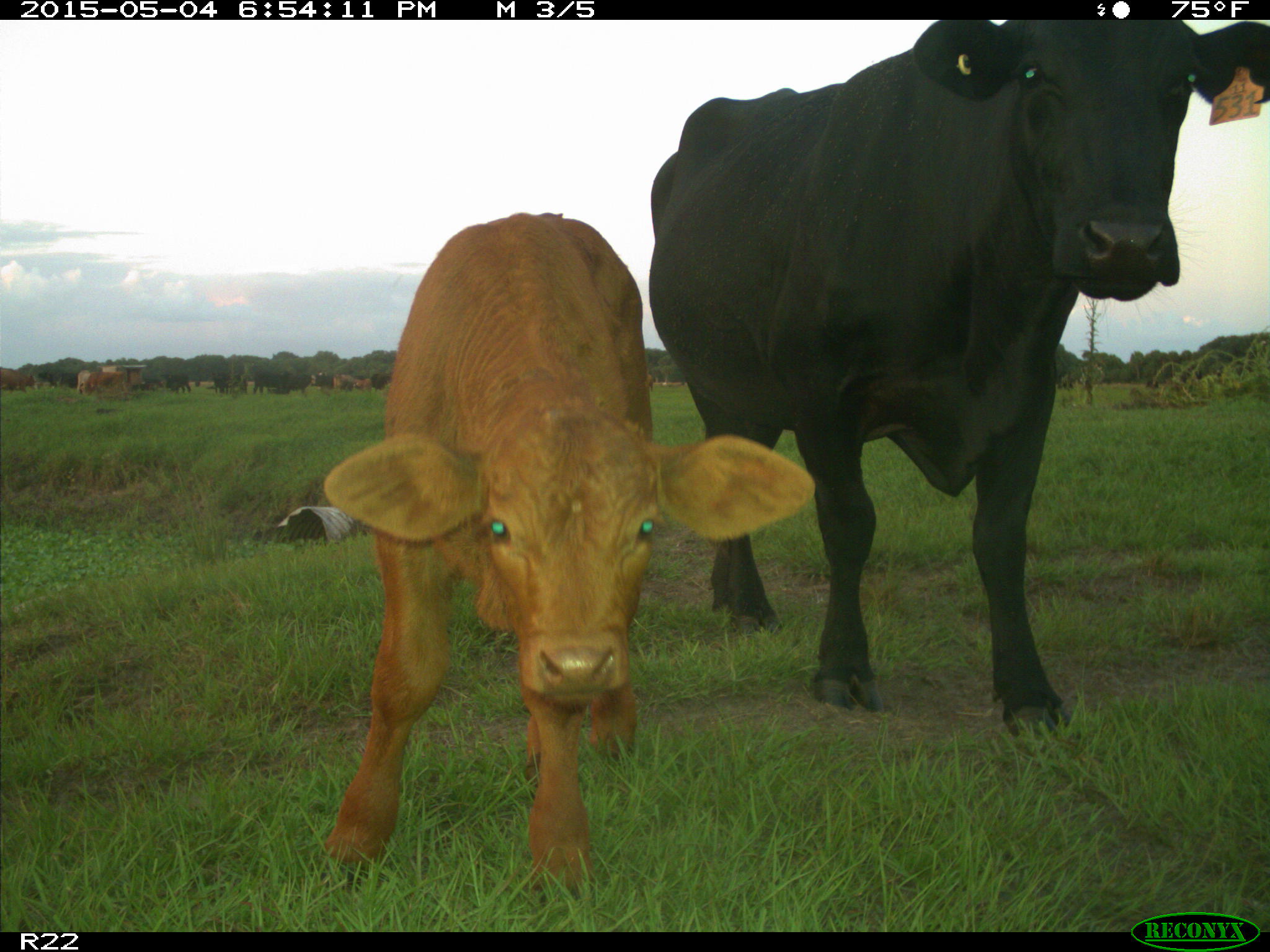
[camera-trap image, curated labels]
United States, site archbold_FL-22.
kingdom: Animalia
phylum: Chordata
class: Mammalia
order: Artiodactyla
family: Bovidae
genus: Bos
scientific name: Bos taurus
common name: domestic cow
Bos taurus (domestic cow).